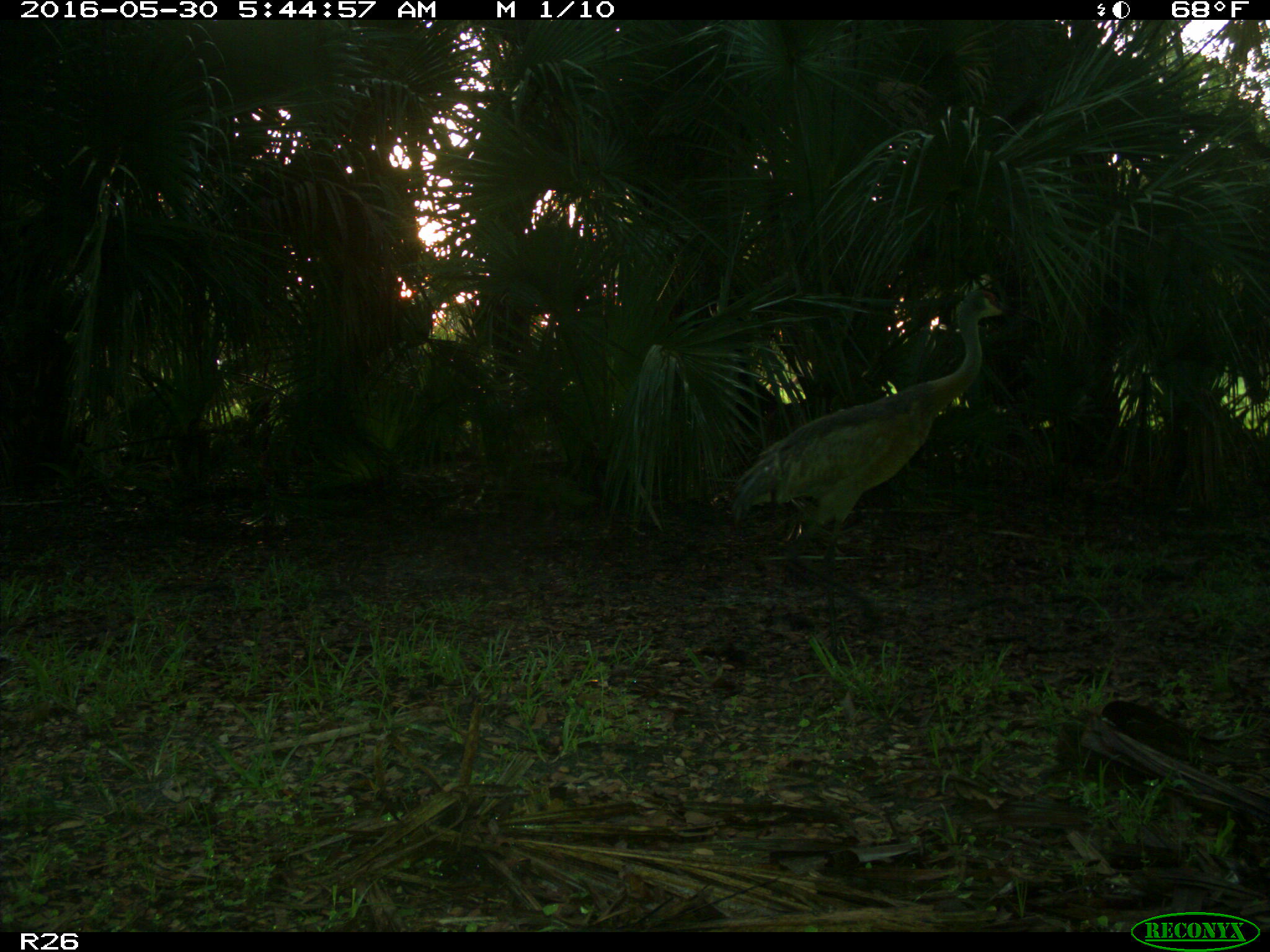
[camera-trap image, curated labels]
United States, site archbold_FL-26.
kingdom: Animalia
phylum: Chordata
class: Aves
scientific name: Aves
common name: birds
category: unidentified bird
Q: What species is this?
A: Unidentified bird (birds) (Aves).